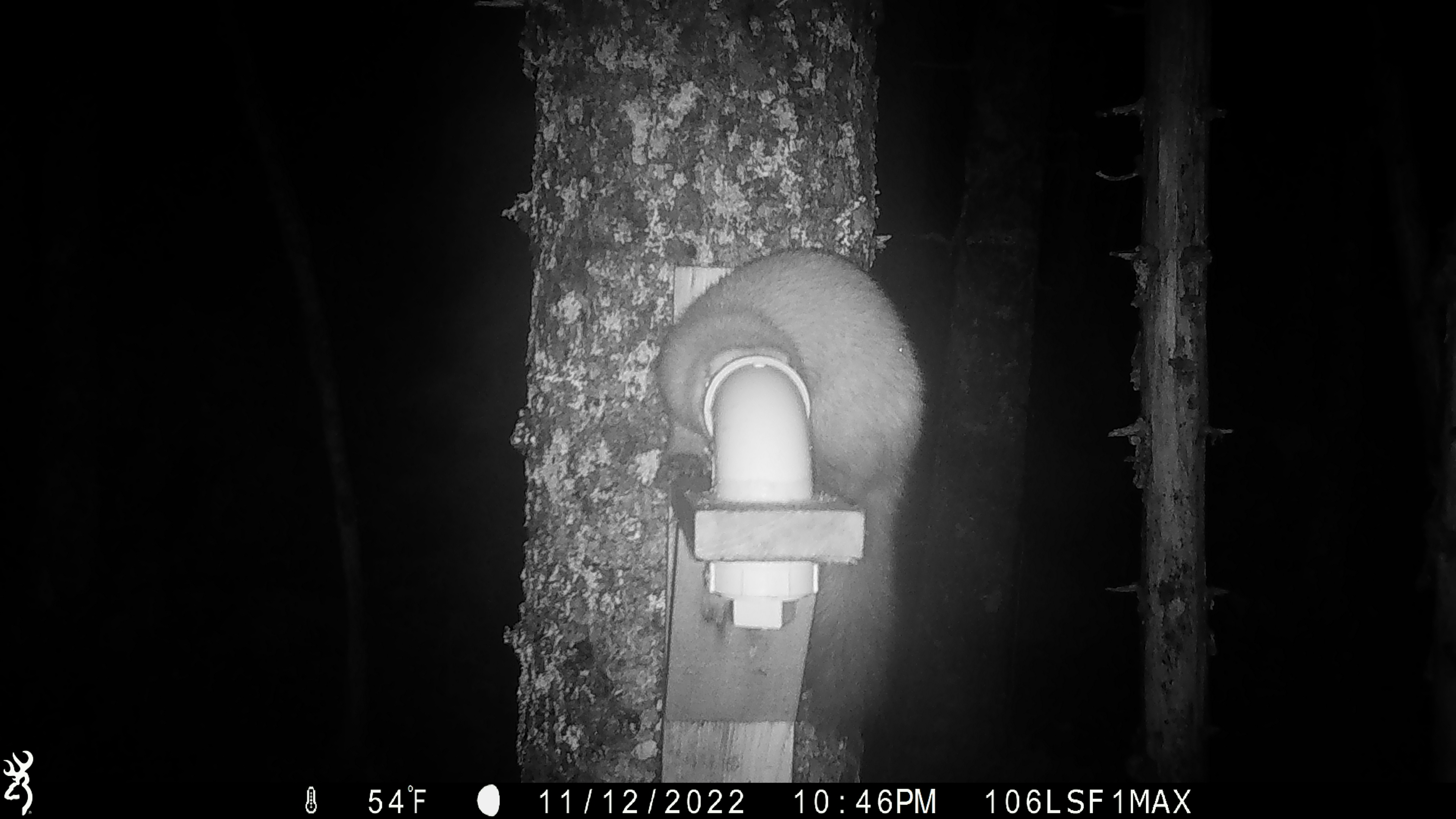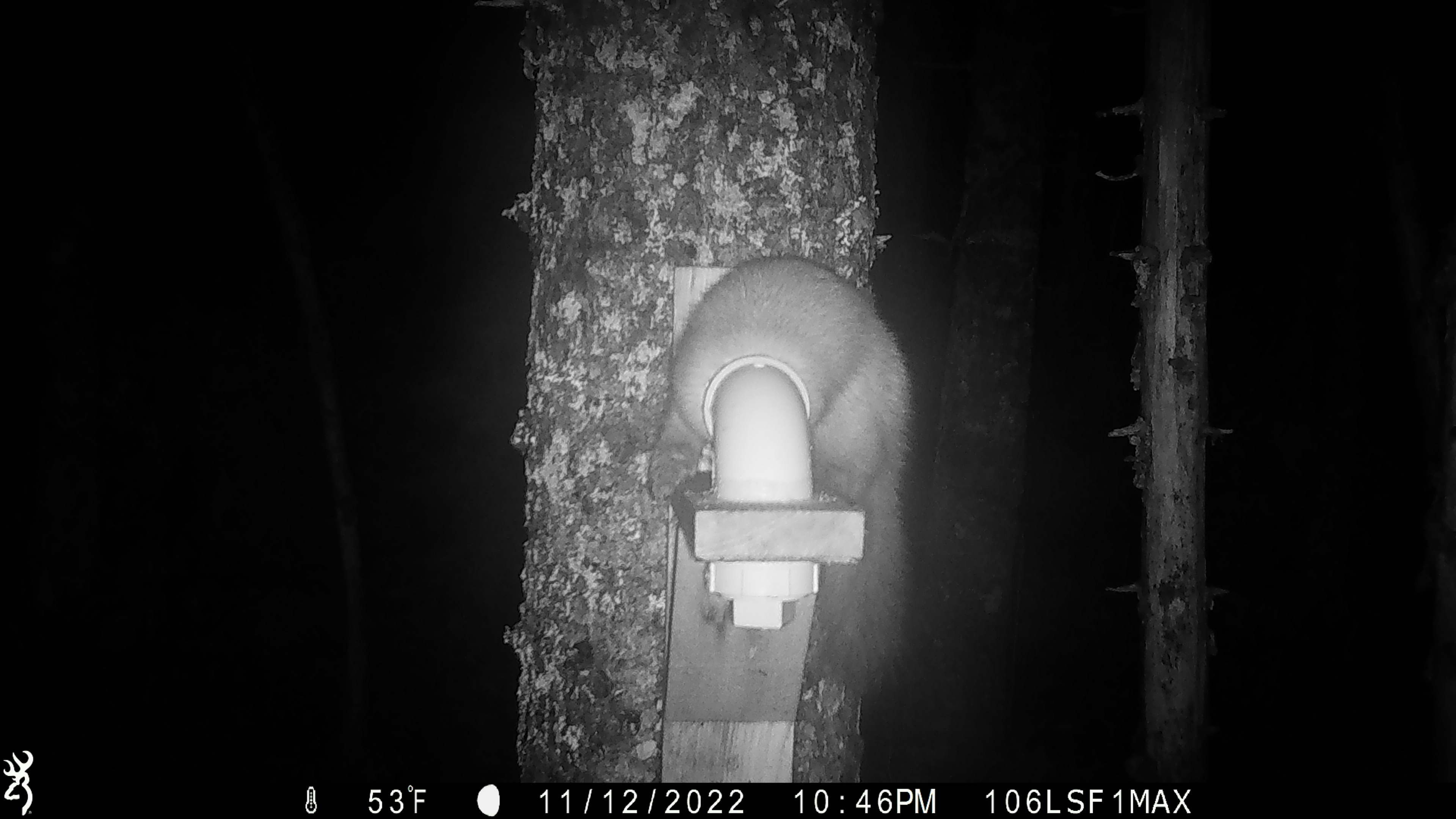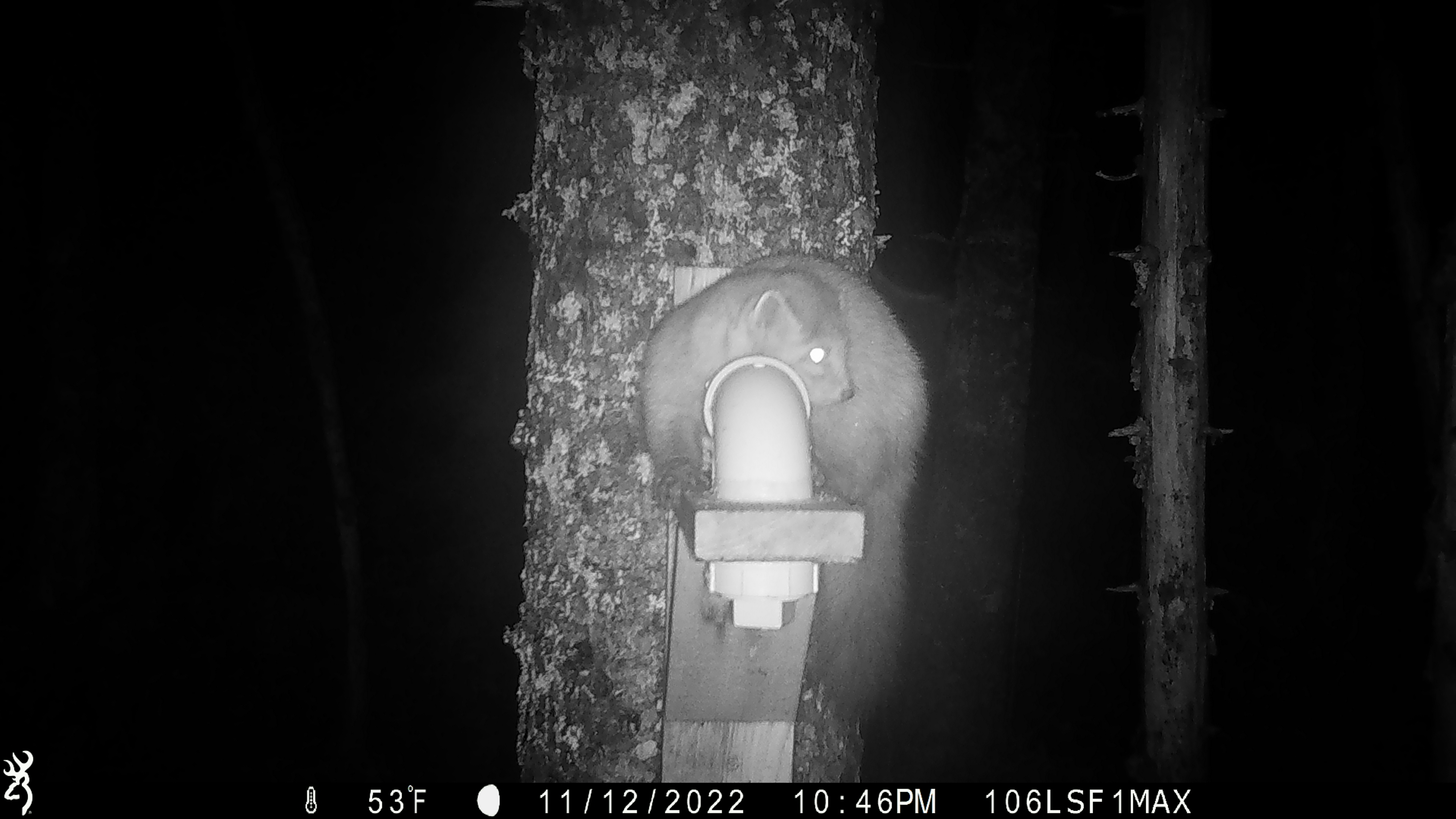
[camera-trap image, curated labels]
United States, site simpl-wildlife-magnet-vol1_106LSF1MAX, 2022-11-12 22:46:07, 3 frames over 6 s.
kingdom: Animalia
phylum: Chordata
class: Mammalia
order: Carnivora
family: Mustelidae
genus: Martes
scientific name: Martes americana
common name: american marten